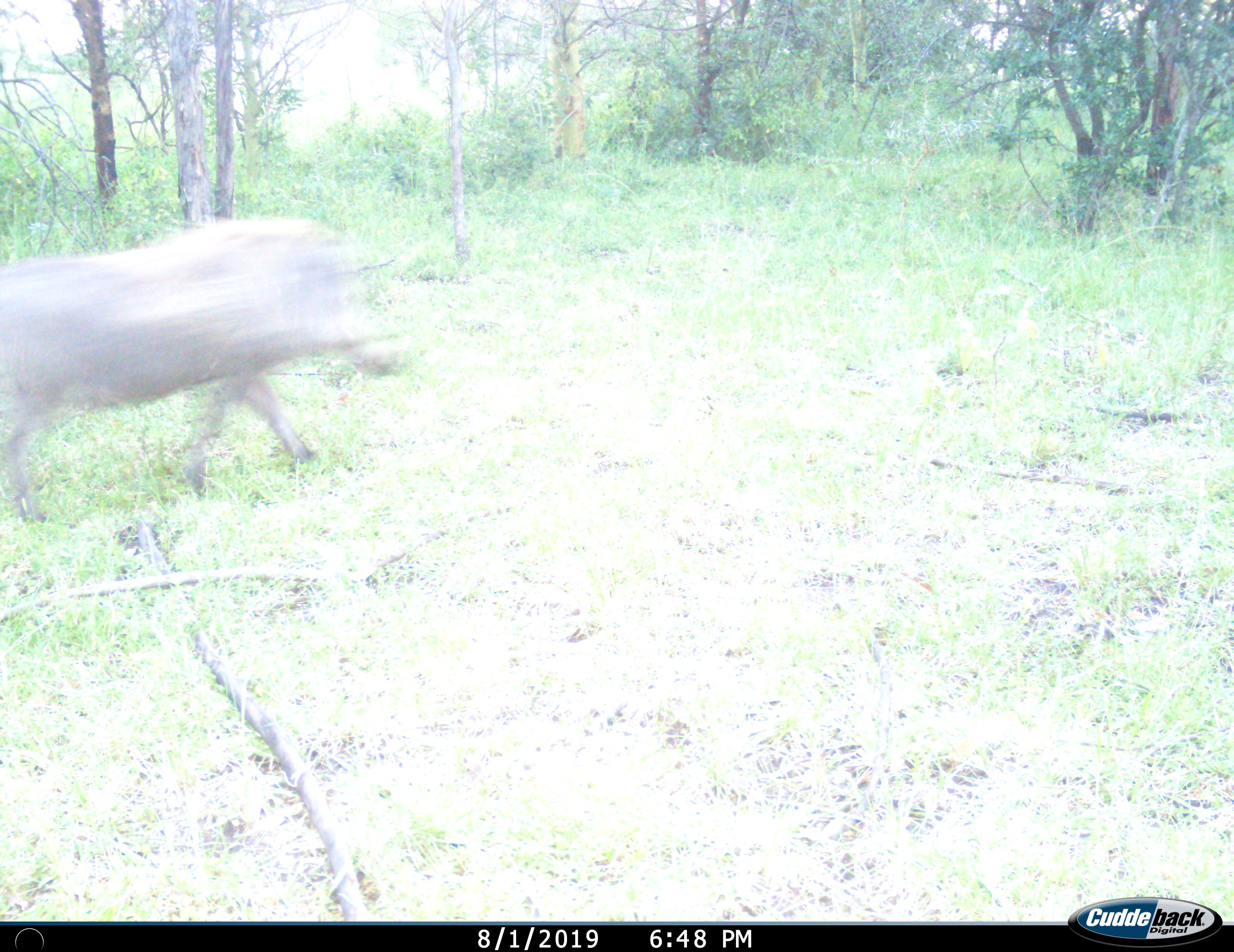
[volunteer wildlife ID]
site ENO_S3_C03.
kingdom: Animalia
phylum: Chordata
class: Mammalia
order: Artiodactyla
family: Suidae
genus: Phacochoerus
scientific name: Phacochoerus africanus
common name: warthog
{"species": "warthog (Phacochoerus africanus)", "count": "1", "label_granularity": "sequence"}